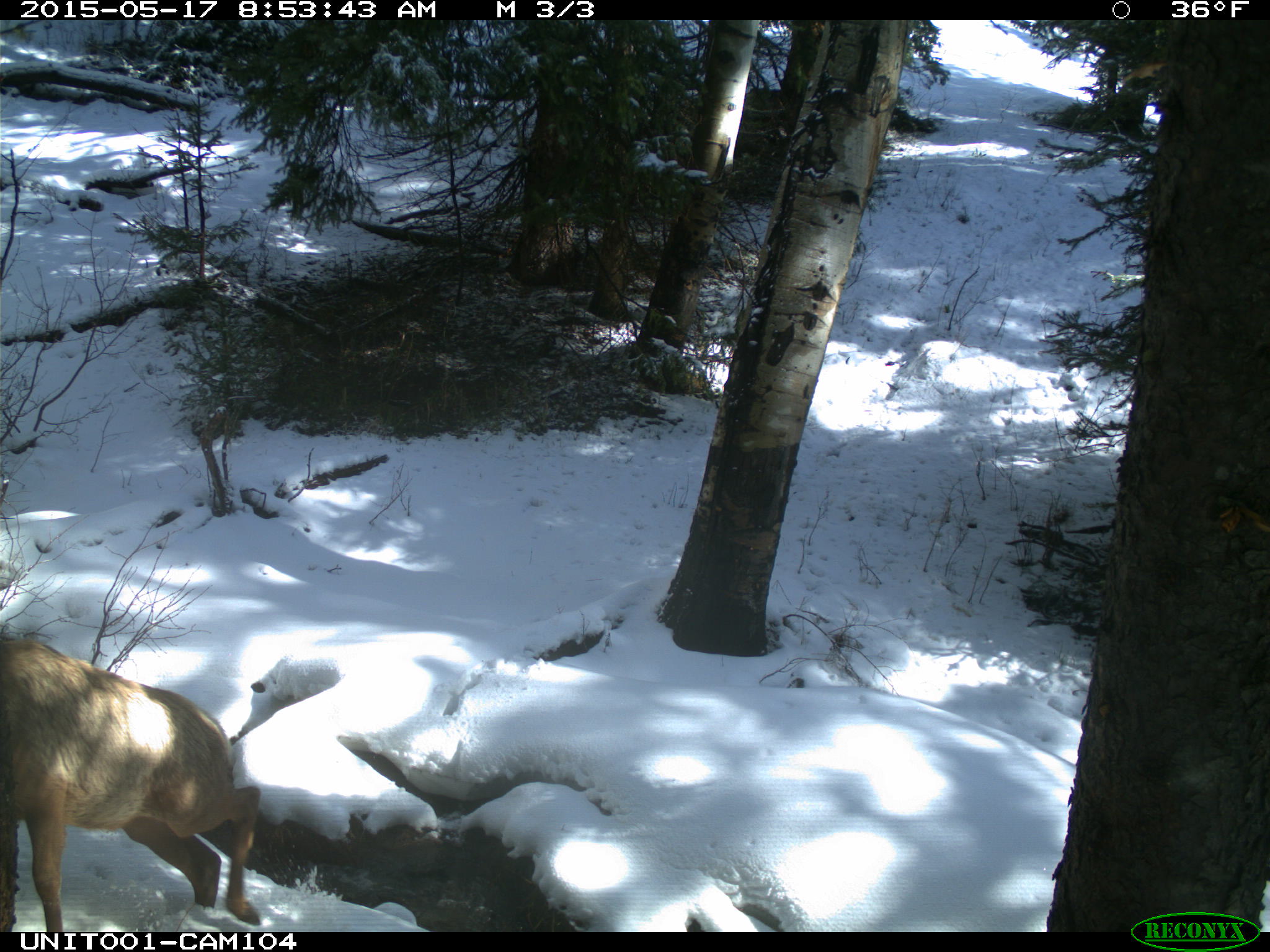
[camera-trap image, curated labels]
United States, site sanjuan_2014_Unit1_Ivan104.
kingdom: Animalia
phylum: Chordata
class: Mammalia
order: Artiodactyla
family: Cervidae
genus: Cervus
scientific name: Cervus elaphus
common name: red deer